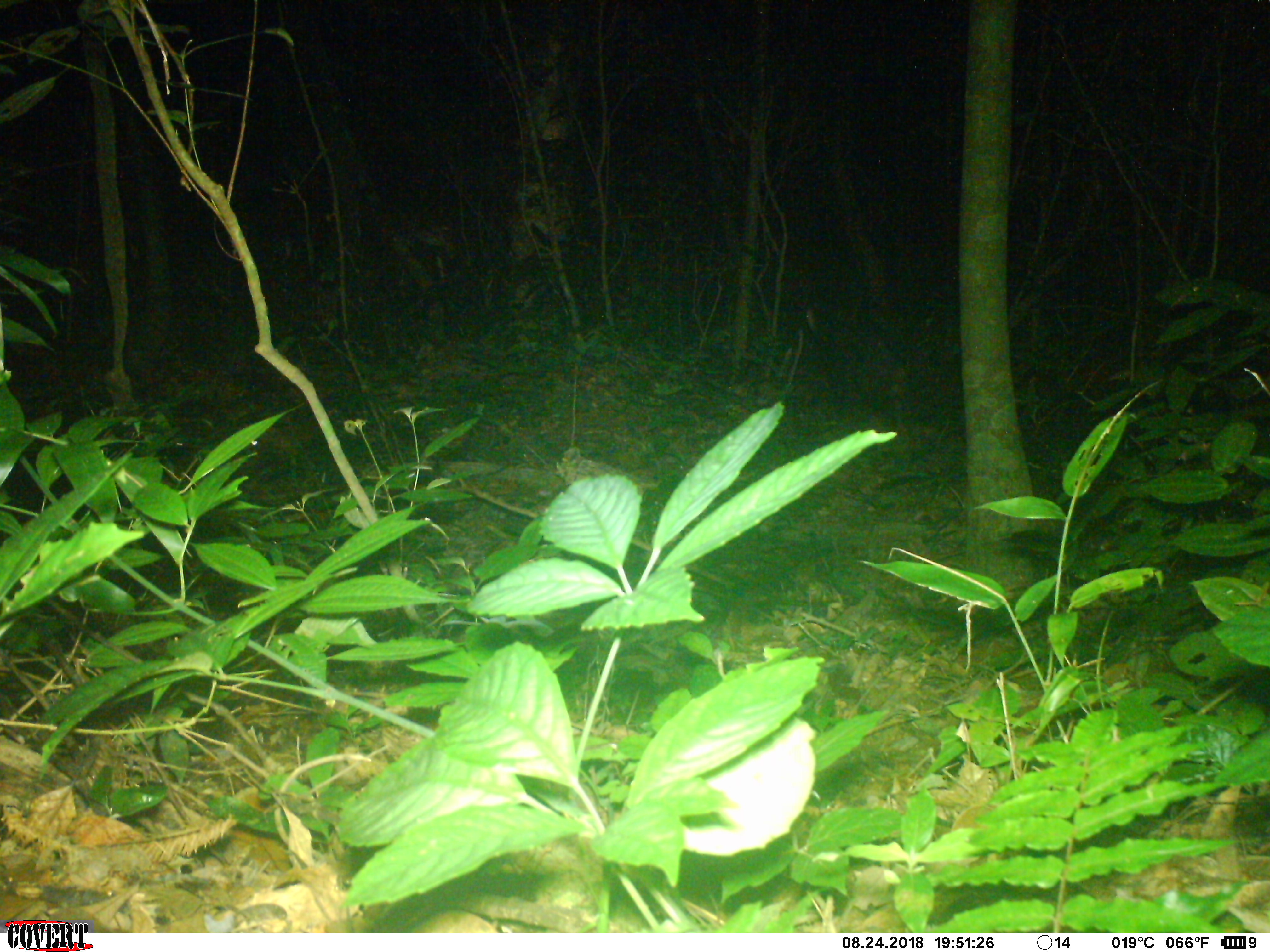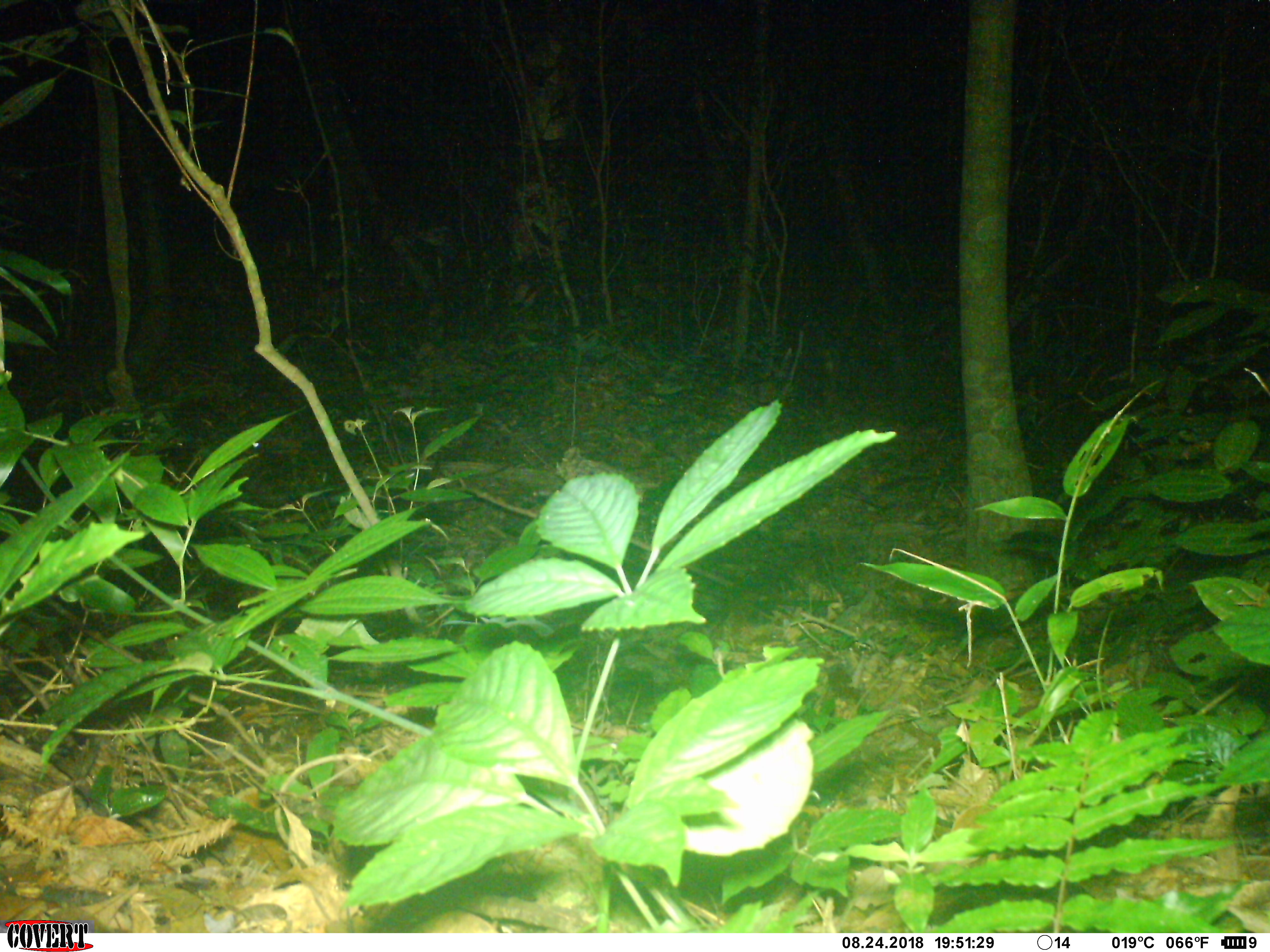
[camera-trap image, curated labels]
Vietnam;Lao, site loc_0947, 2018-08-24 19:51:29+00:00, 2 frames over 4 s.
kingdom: Animalia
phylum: Chordata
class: Mammalia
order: Artiodactyla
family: Bovidae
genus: Capricornis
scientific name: Capricornis sumatraensis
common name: chinese serow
Chinese serow (Capricornis sumatraensis). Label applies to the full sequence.